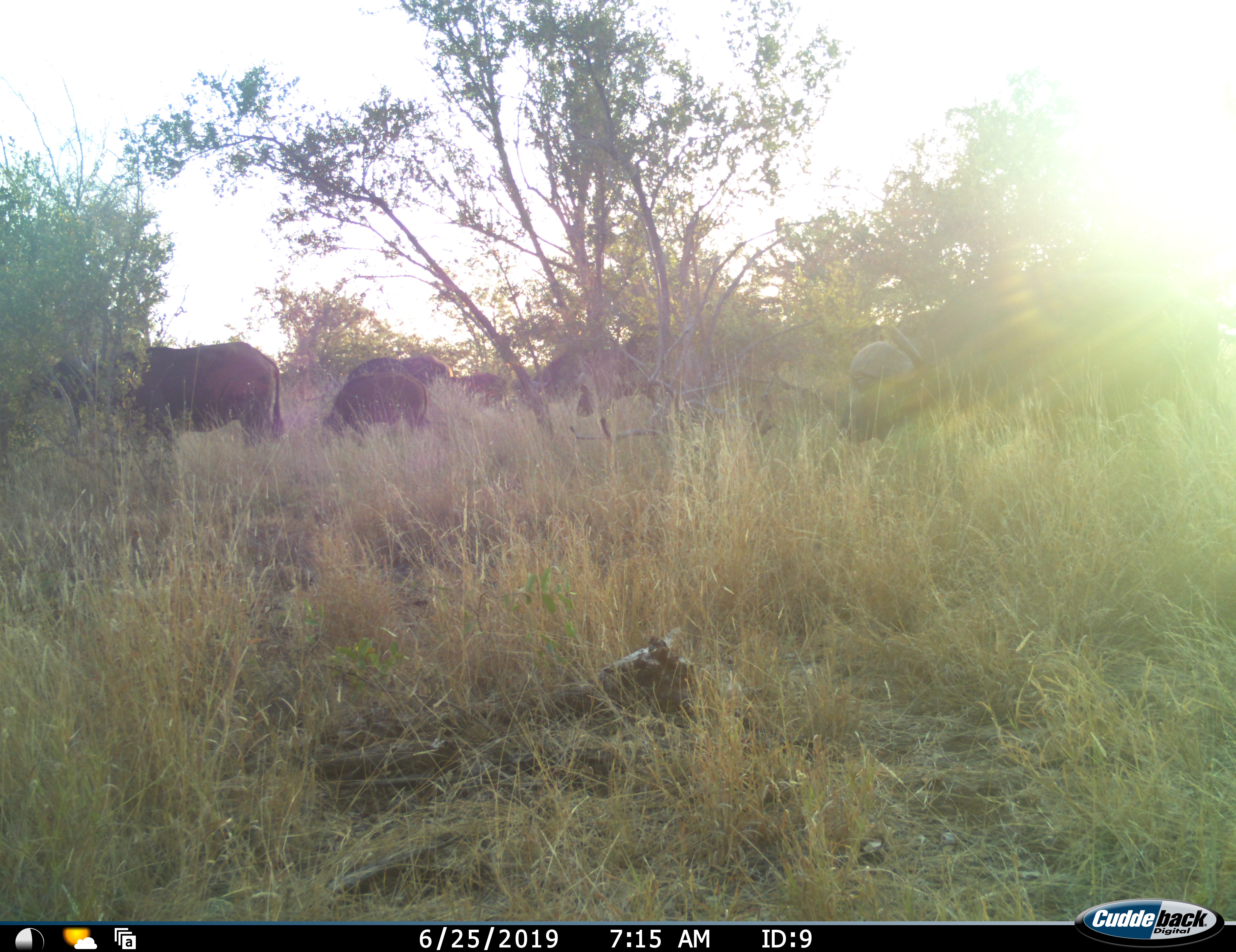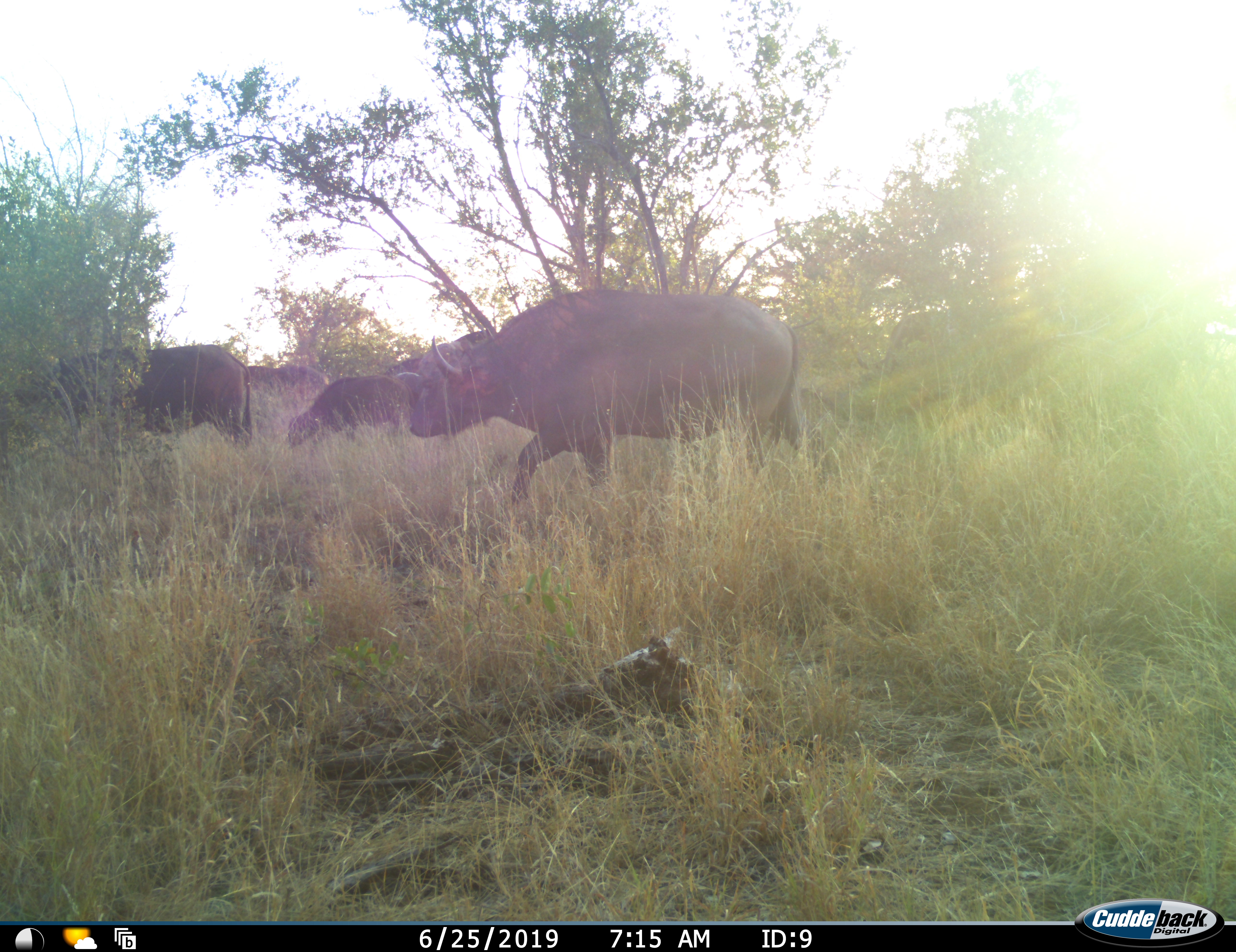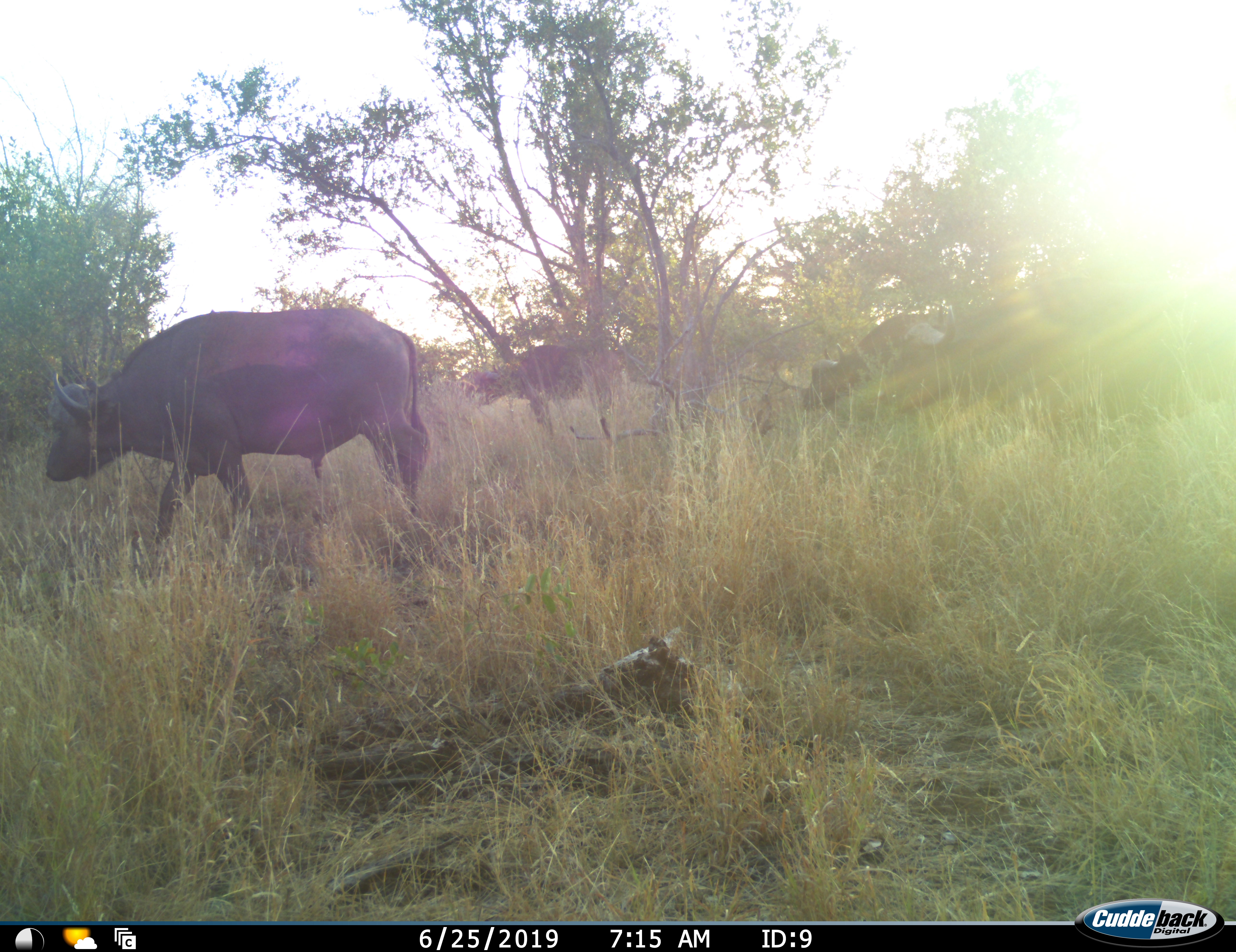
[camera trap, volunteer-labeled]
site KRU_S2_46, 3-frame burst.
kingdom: Animalia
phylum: Chordata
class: Mammalia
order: Artiodactyla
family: Bovidae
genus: Syncerus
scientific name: Syncerus caffer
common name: african buffalo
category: buffalo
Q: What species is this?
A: Buffalo (african buffalo) (Syncerus caffer).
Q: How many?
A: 7.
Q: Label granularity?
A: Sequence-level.